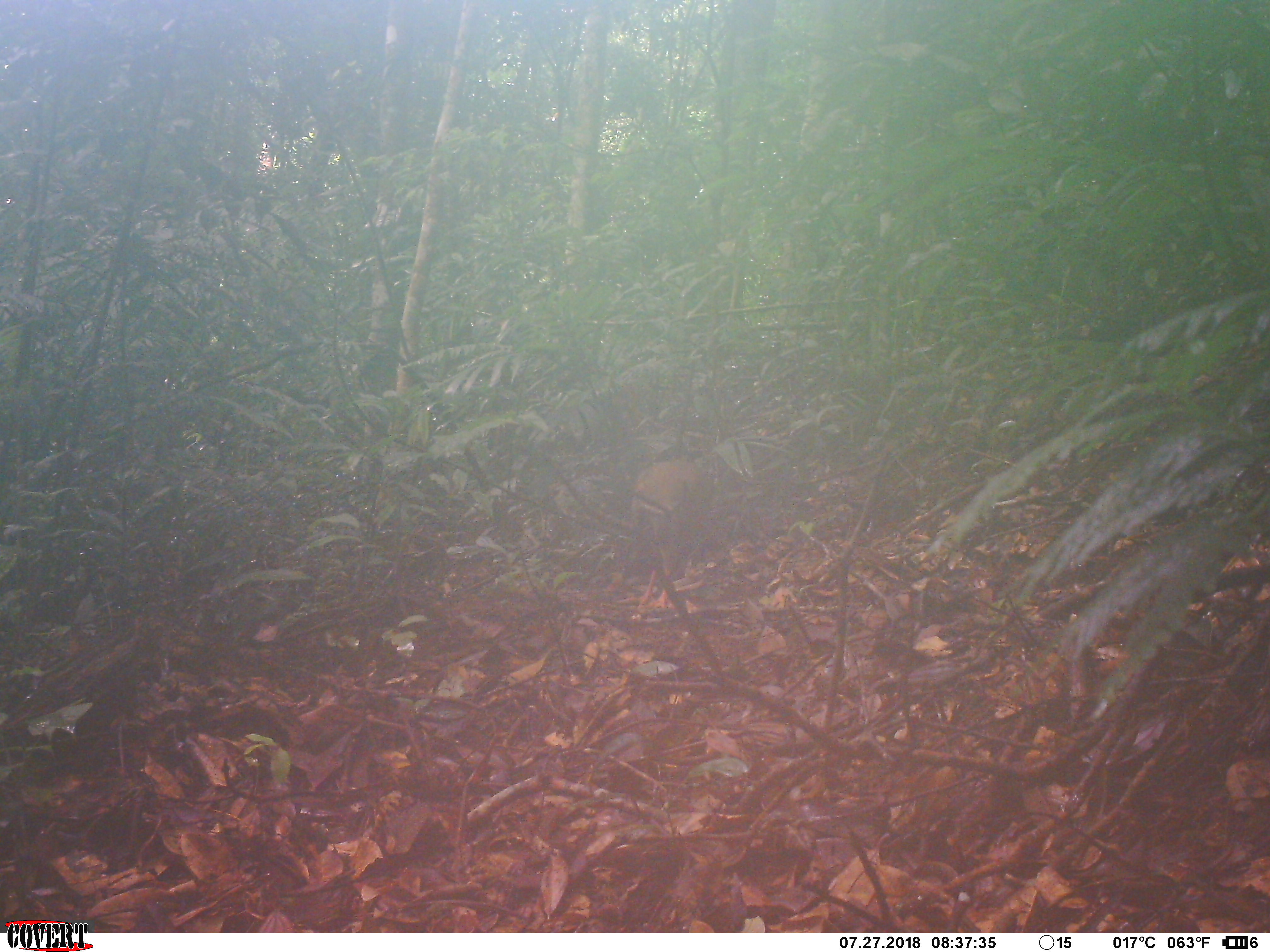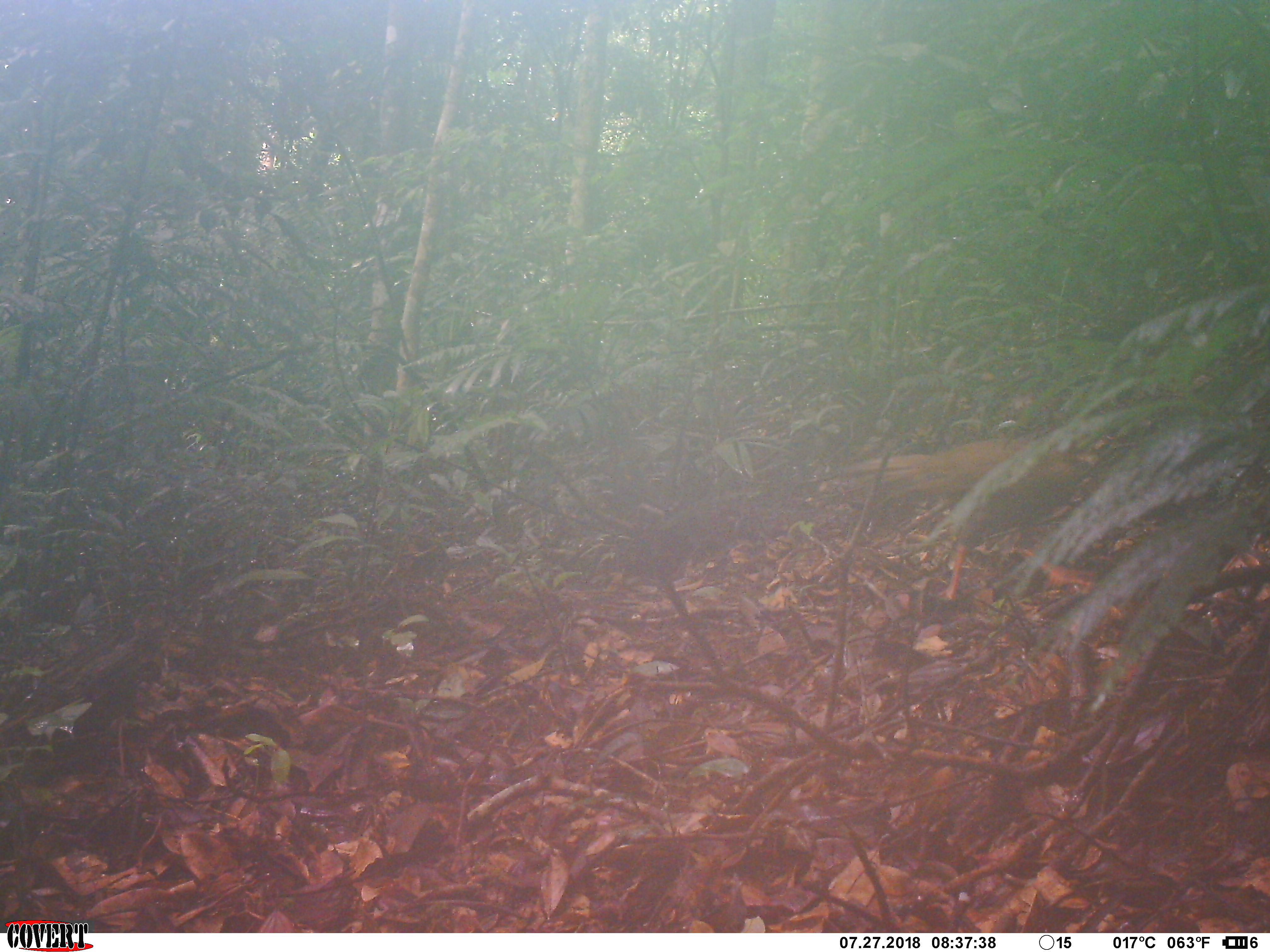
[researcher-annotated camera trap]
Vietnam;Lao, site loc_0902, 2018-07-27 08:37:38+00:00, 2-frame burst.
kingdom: Animalia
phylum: Chordata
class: Aves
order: Galliformes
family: Phasianidae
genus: Lophura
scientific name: Lophura nycthemera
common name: silver pheasant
Silver pheasant (Lophura nycthemera). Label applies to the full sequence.